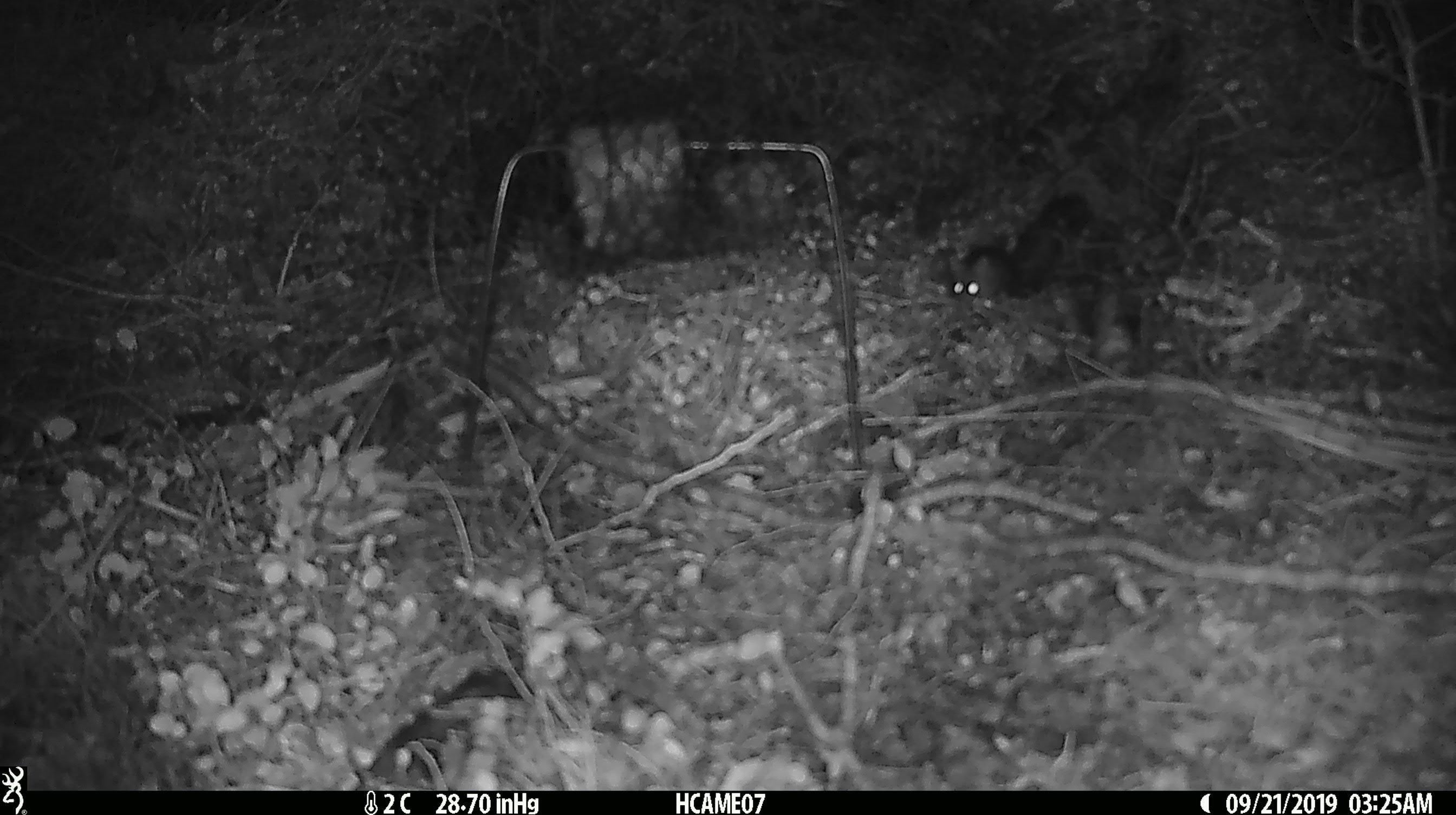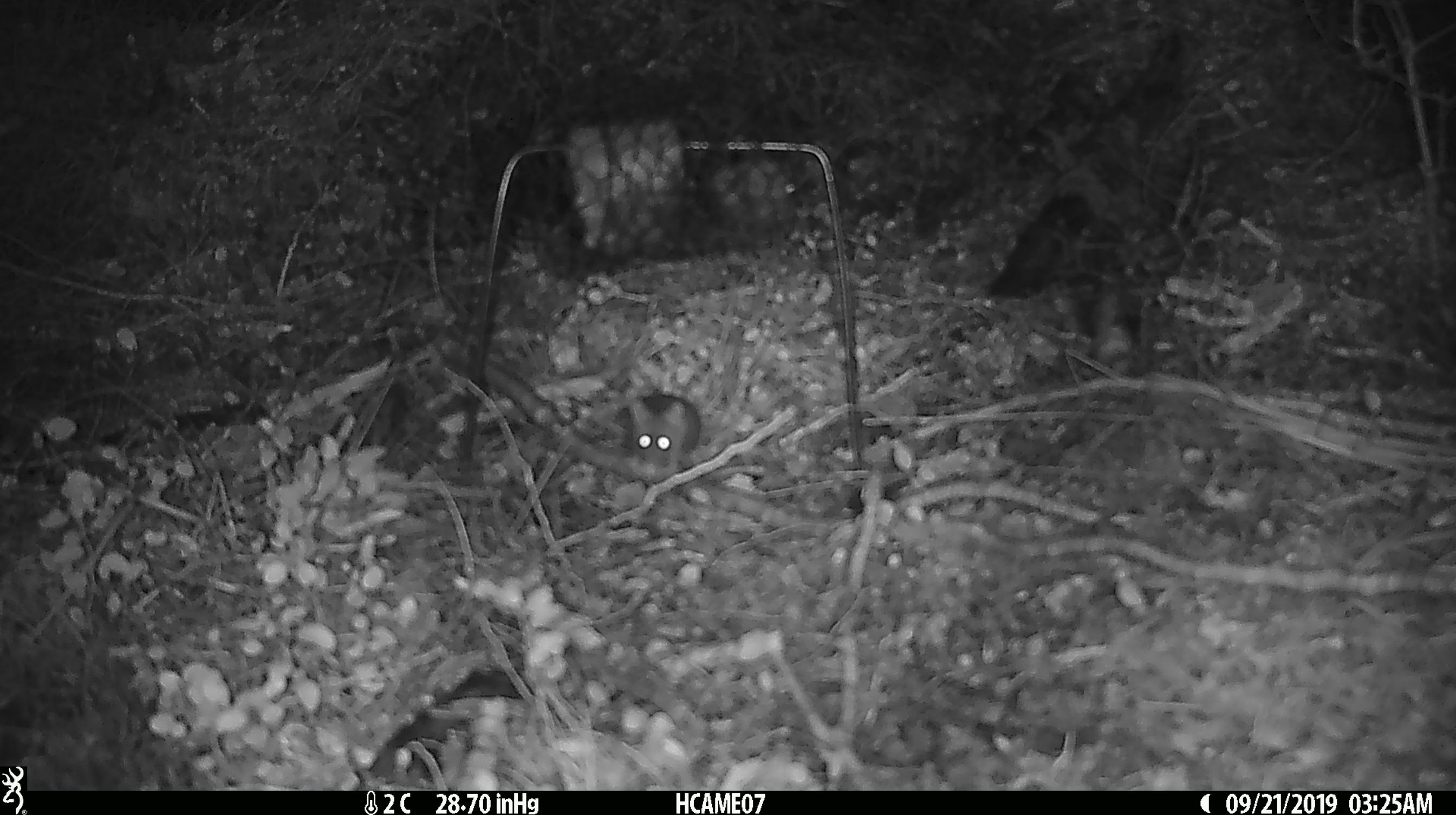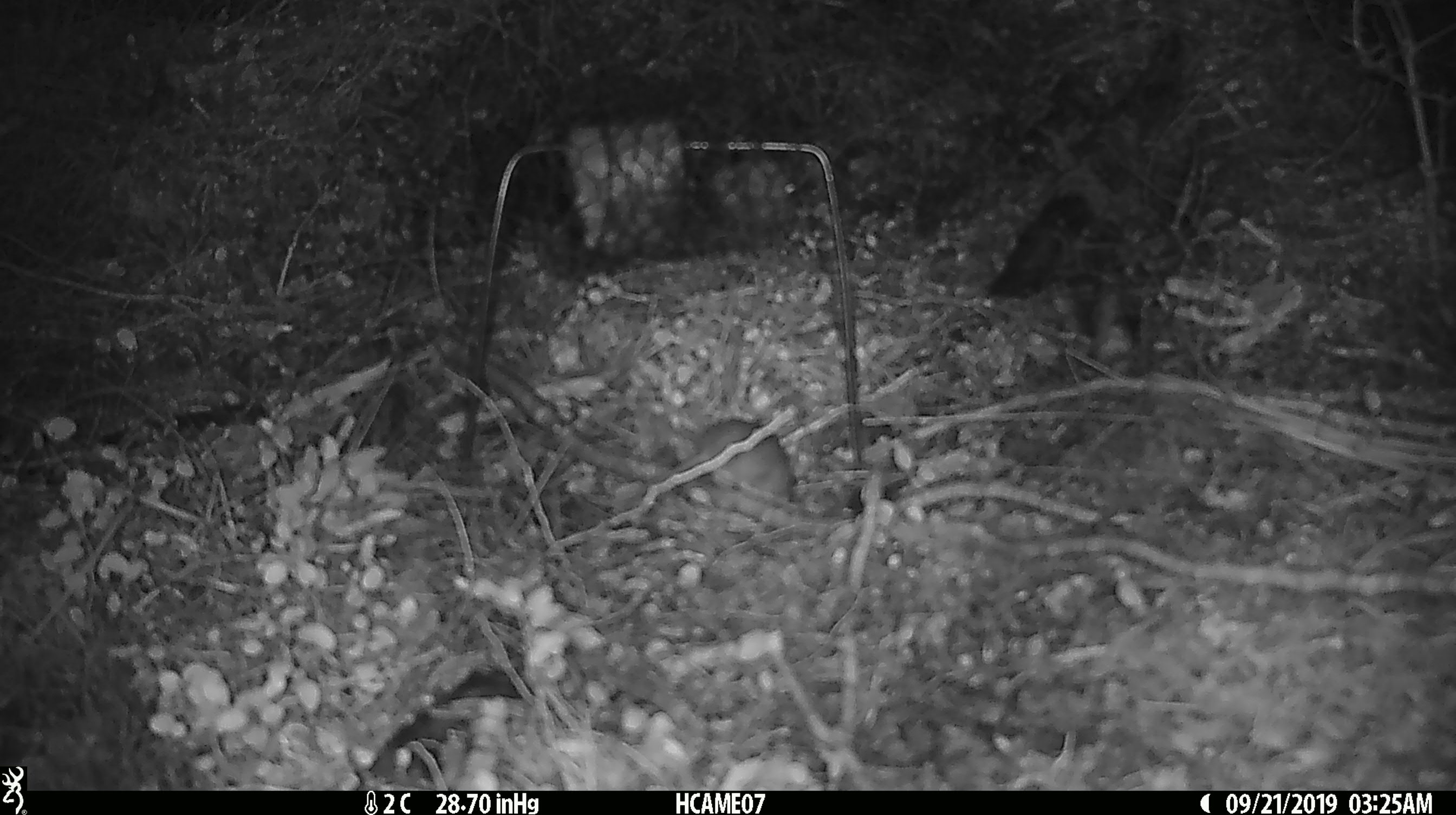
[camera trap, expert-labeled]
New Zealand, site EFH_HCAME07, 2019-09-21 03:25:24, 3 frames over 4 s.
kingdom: Animalia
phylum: Chordata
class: Mammalia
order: Rodentia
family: Muridae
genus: Mus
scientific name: Mus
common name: mouse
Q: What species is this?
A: Mouse (Mus).